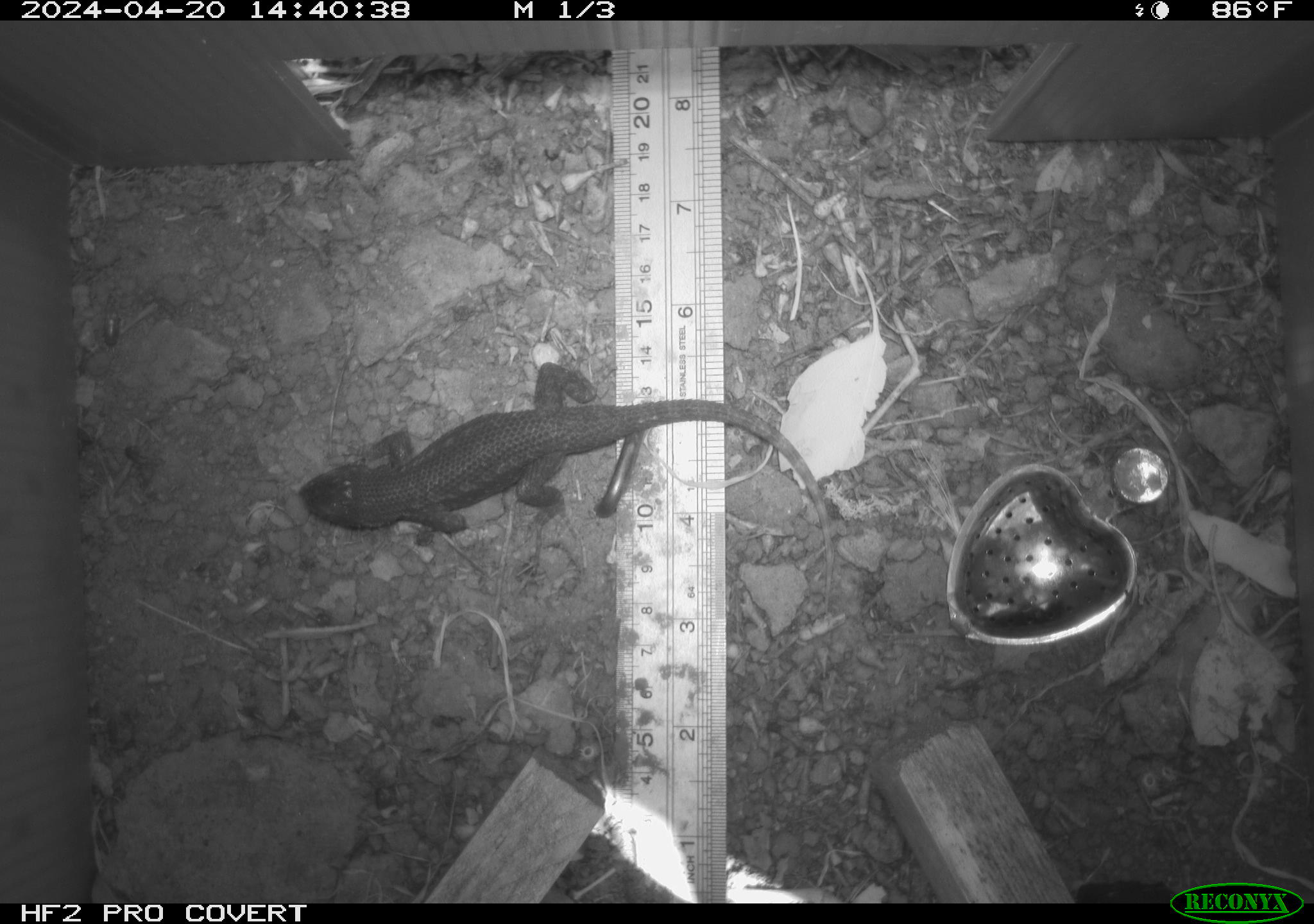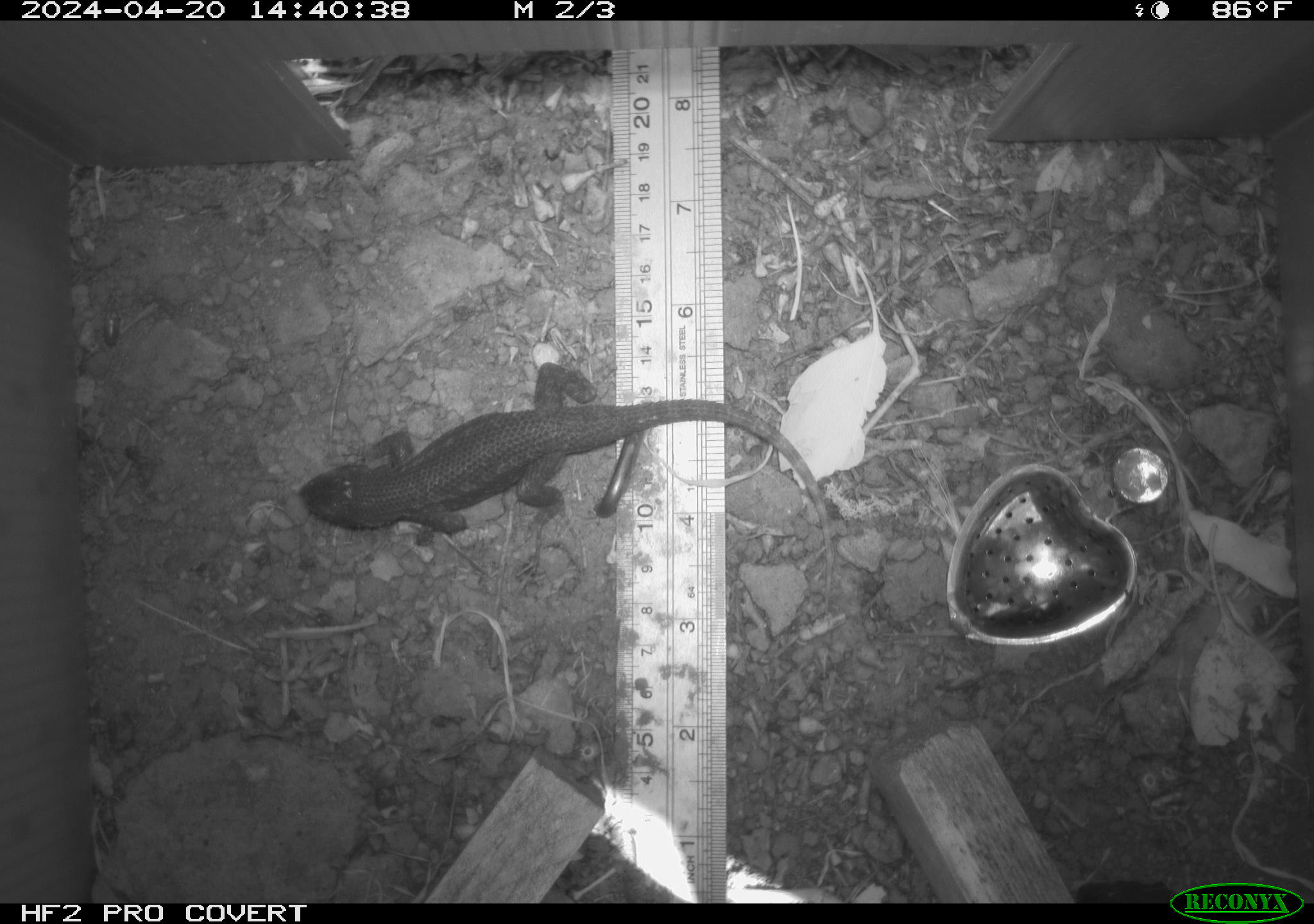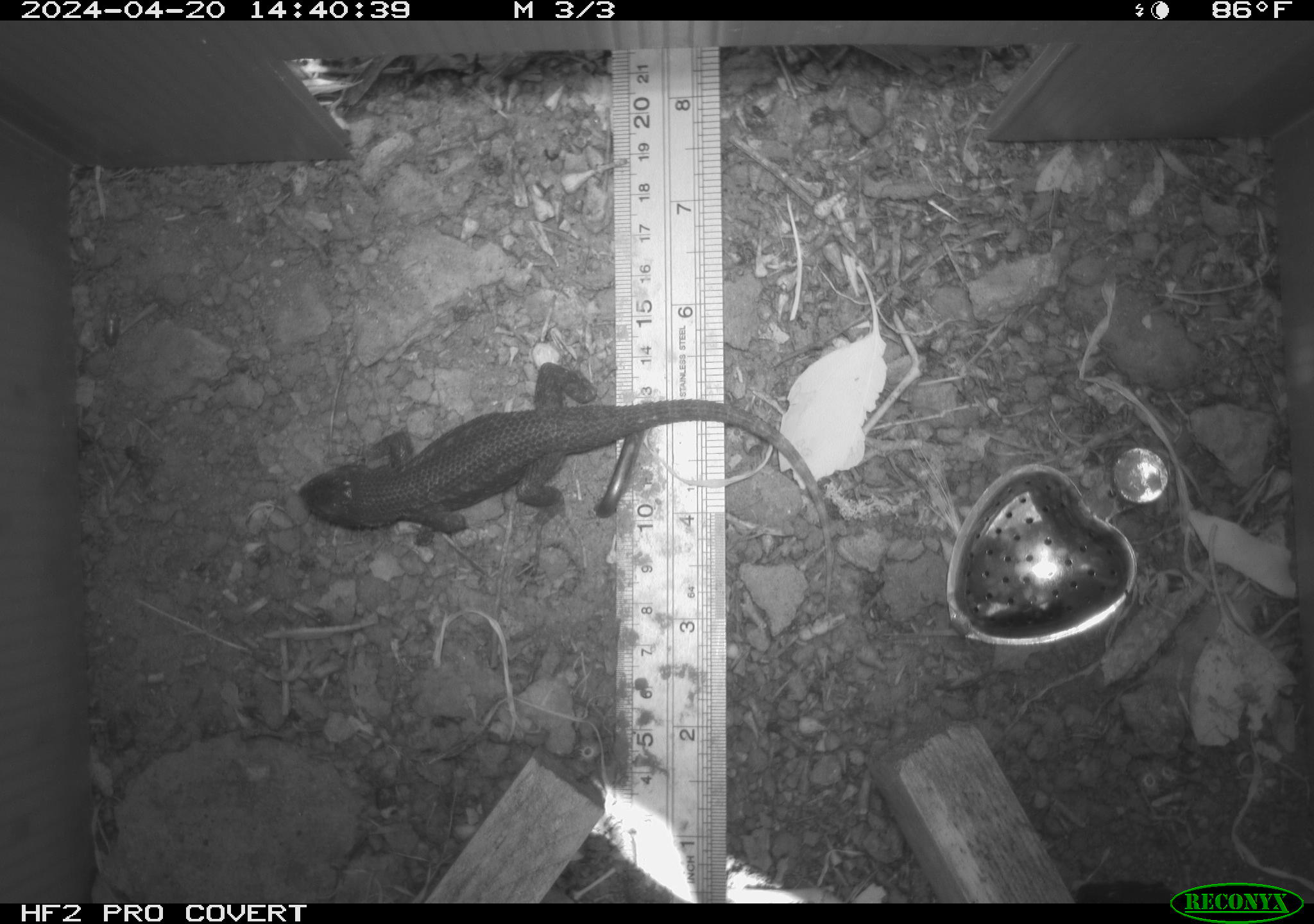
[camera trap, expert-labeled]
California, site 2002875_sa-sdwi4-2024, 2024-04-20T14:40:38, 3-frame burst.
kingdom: Animalia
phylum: Chordata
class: Reptilia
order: Squamata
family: Phrynosomatidae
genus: Sceloporus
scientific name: Sceloporus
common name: spiny lizards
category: sceloporus species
Sceloporus species (spiny lizards) (Sceloporus).